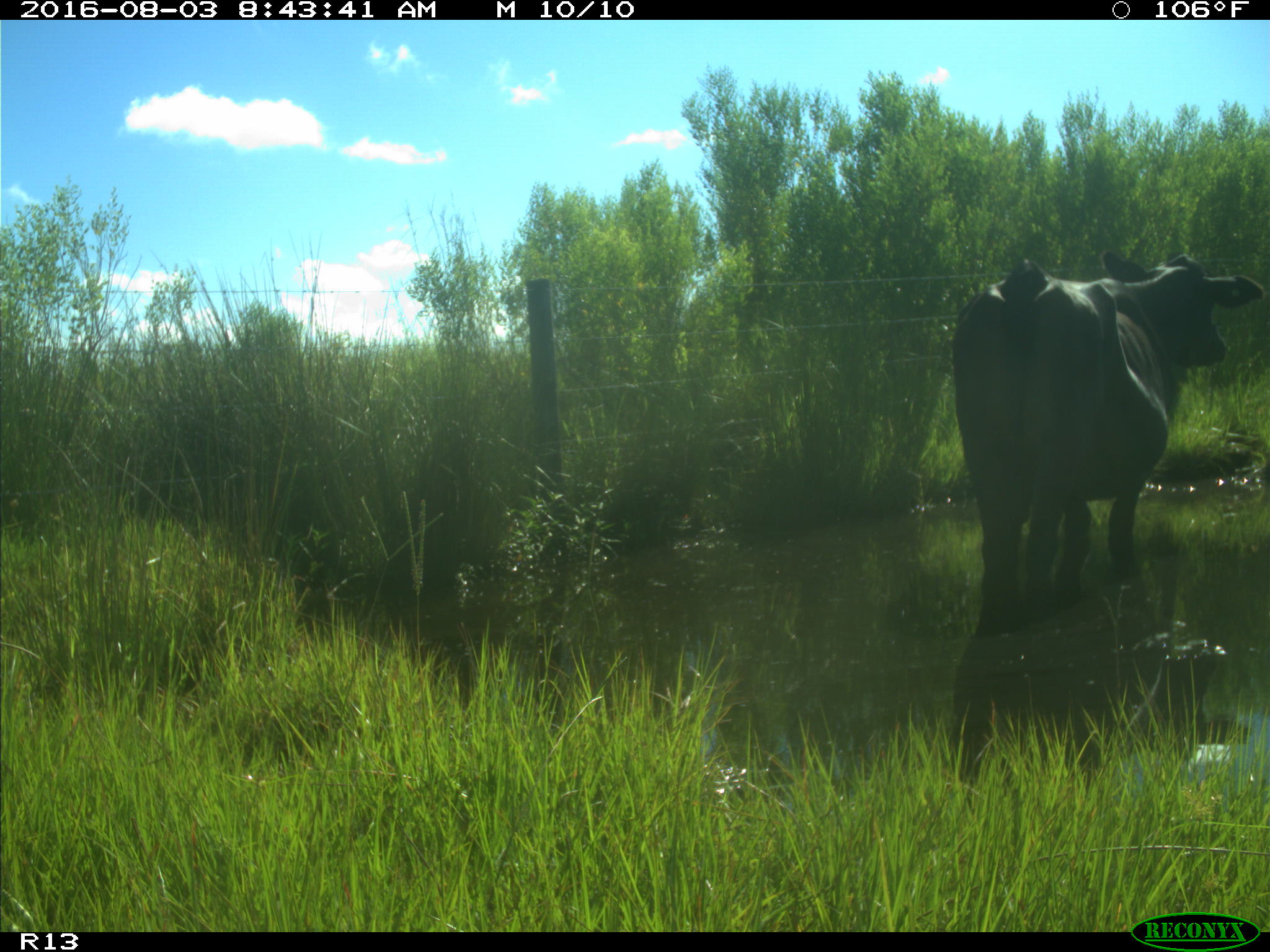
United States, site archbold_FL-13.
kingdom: Animalia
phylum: Chordata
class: Mammalia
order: Artiodactyla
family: Bovidae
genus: Bos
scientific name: Bos taurus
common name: domestic cow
Bos taurus (domestic cow).